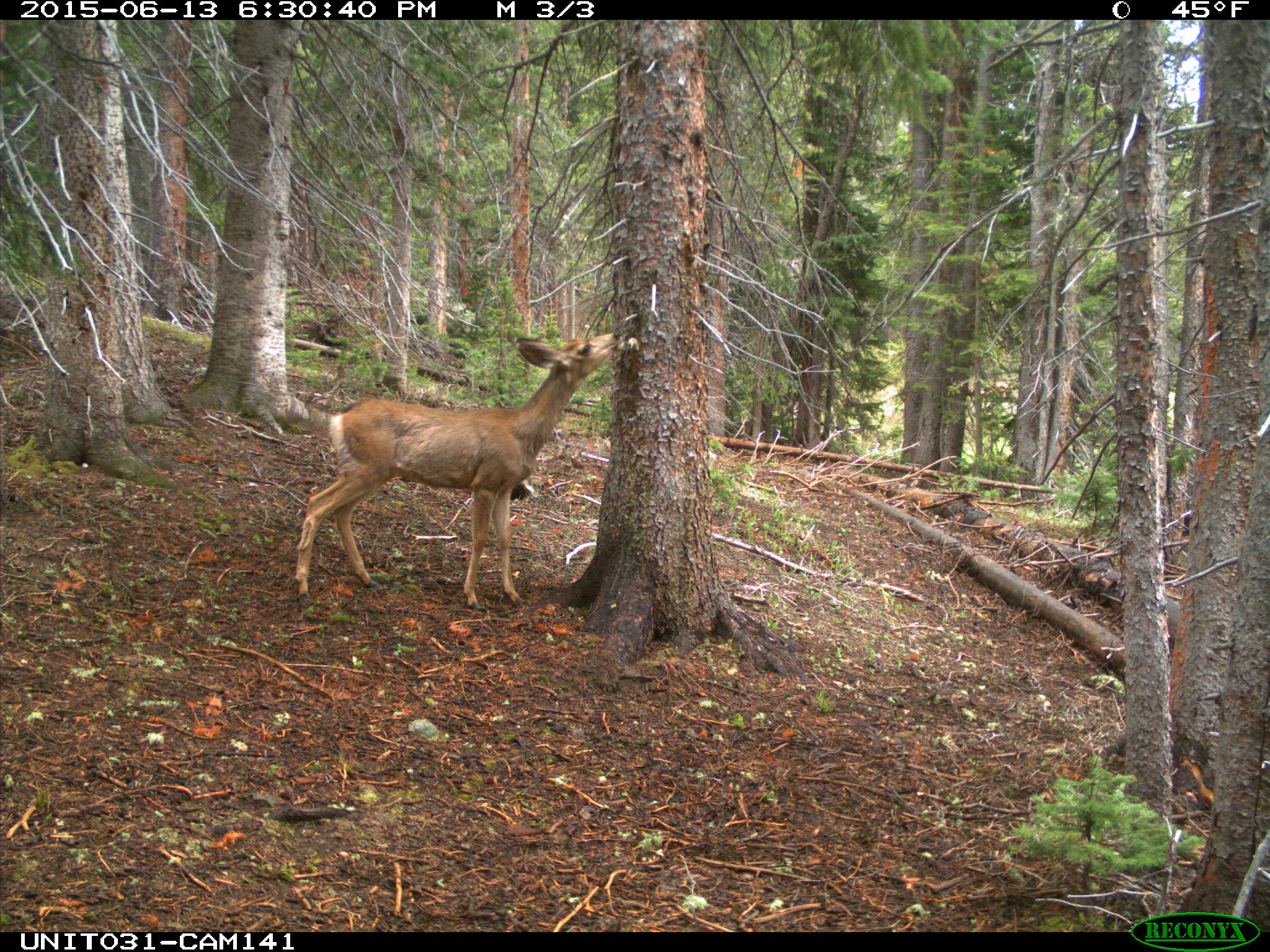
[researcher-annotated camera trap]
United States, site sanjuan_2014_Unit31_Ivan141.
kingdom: Animalia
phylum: Chordata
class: Mammalia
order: Artiodactyla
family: Cervidae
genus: Odocoileus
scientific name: Odocoileus hemionus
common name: mule deer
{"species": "Odocoileus hemionus (mule deer)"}